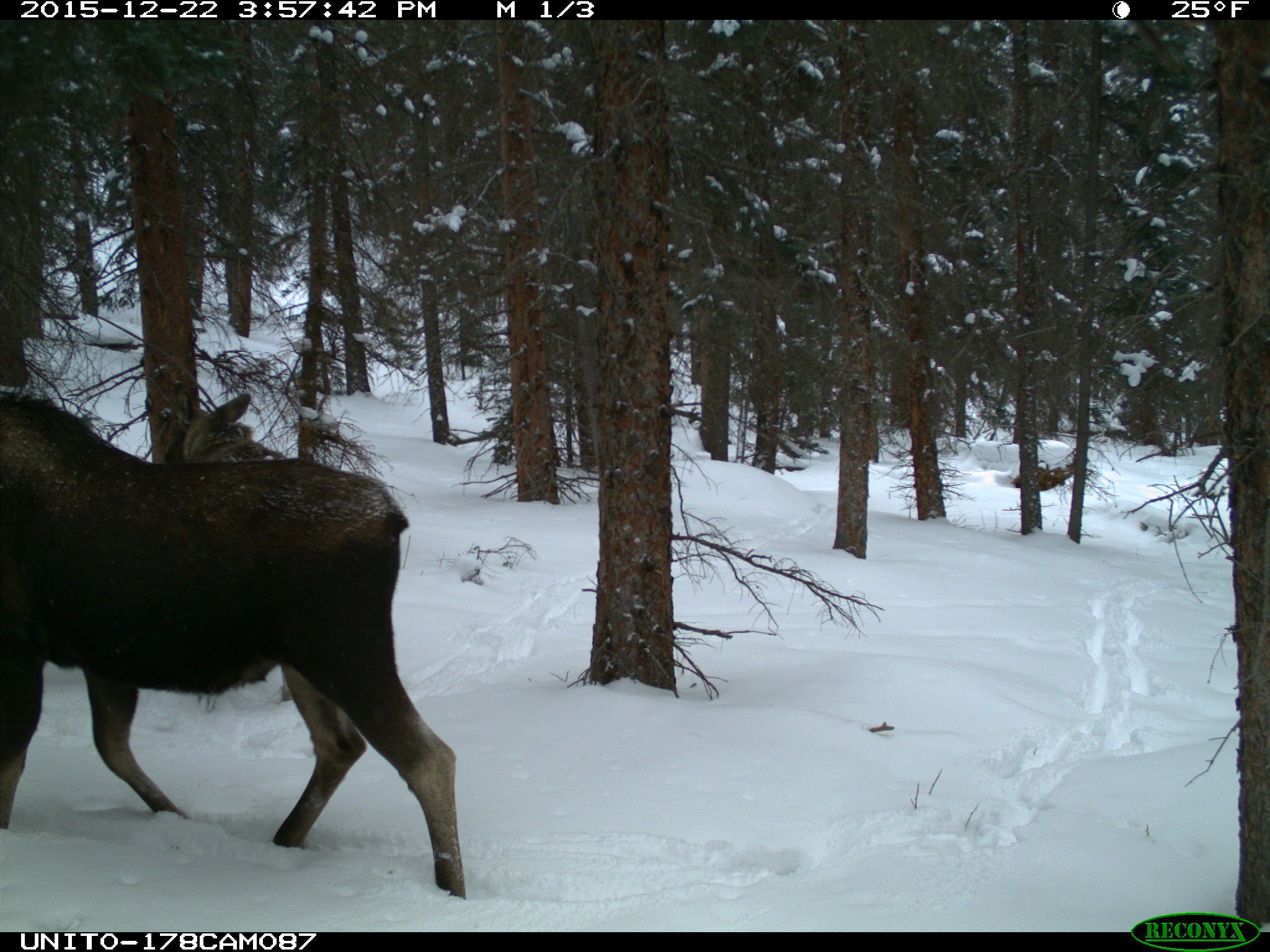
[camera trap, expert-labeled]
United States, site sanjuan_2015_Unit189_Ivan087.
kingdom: Animalia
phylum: Chordata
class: Mammalia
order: Artiodactyla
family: Cervidae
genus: Alces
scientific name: Alces alces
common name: moose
Alces alces (moose).